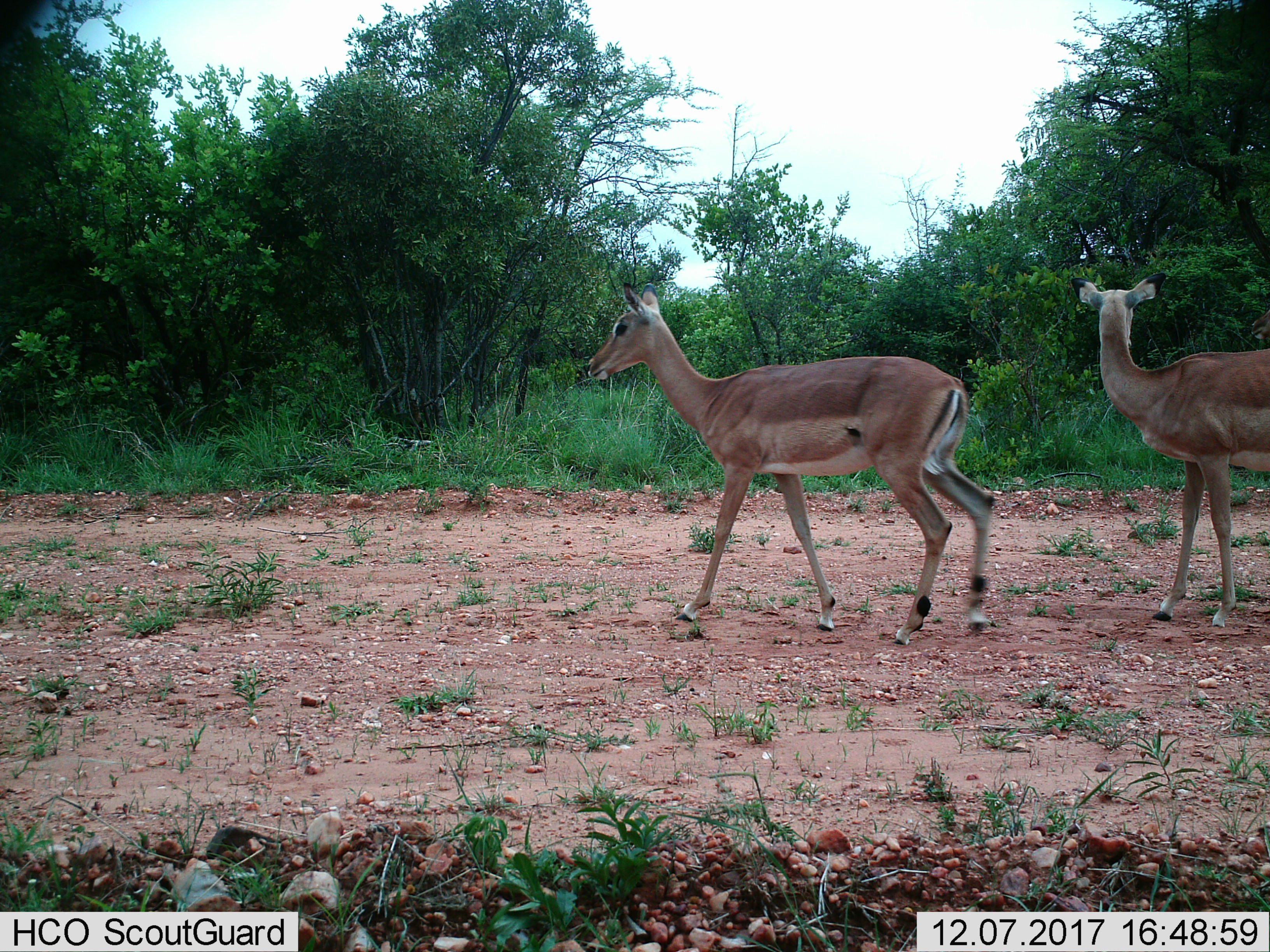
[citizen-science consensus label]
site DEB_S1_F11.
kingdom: Animalia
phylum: Chordata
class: Mammalia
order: Artiodactyla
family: Bovidae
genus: Aepyceros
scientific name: Aepyceros melampus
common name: impala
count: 2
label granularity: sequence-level